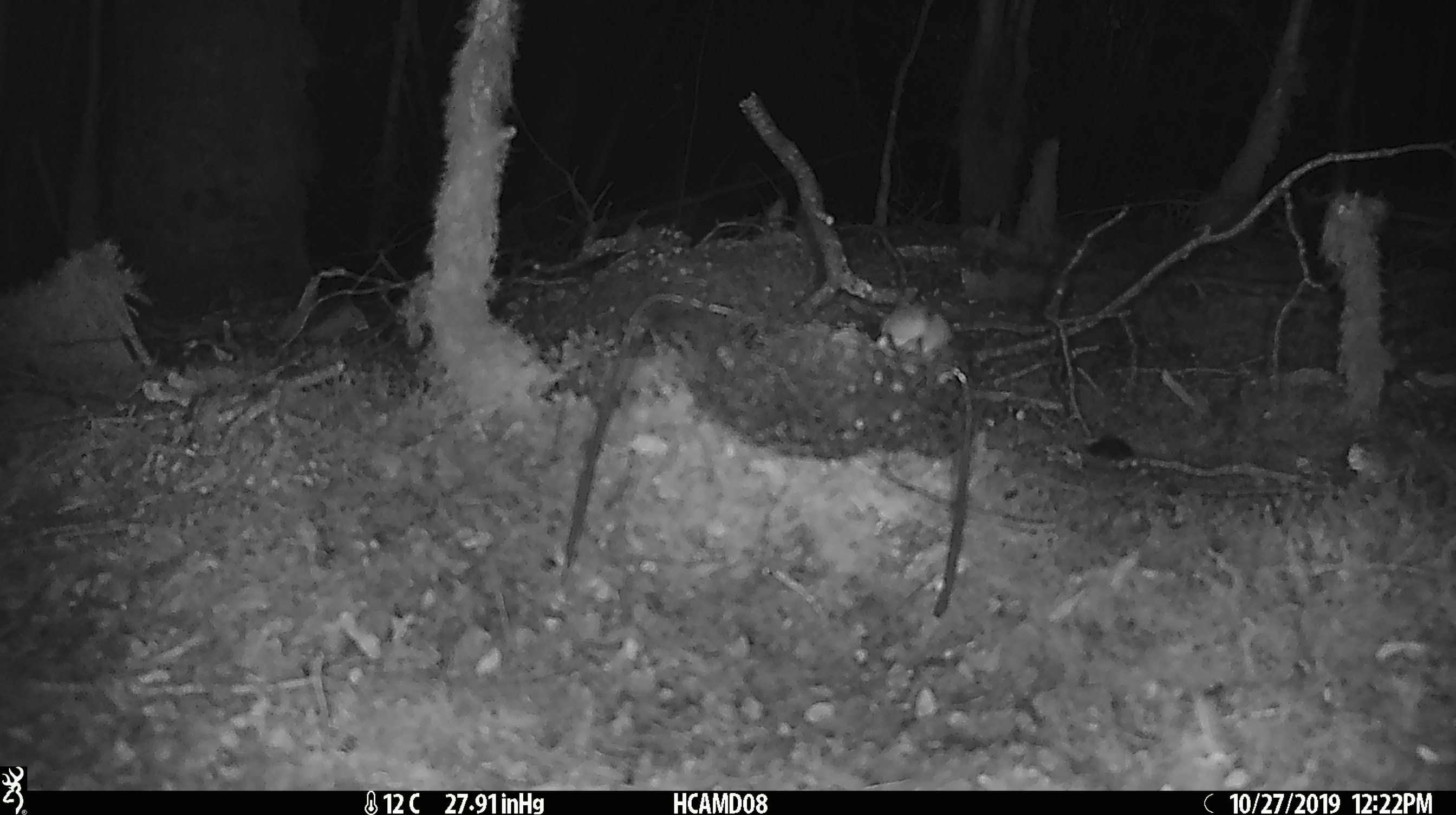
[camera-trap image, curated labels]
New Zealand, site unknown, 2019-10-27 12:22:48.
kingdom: Animalia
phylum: Chordata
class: Mammalia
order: Rodentia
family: Muridae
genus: Mus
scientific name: Mus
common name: mouse